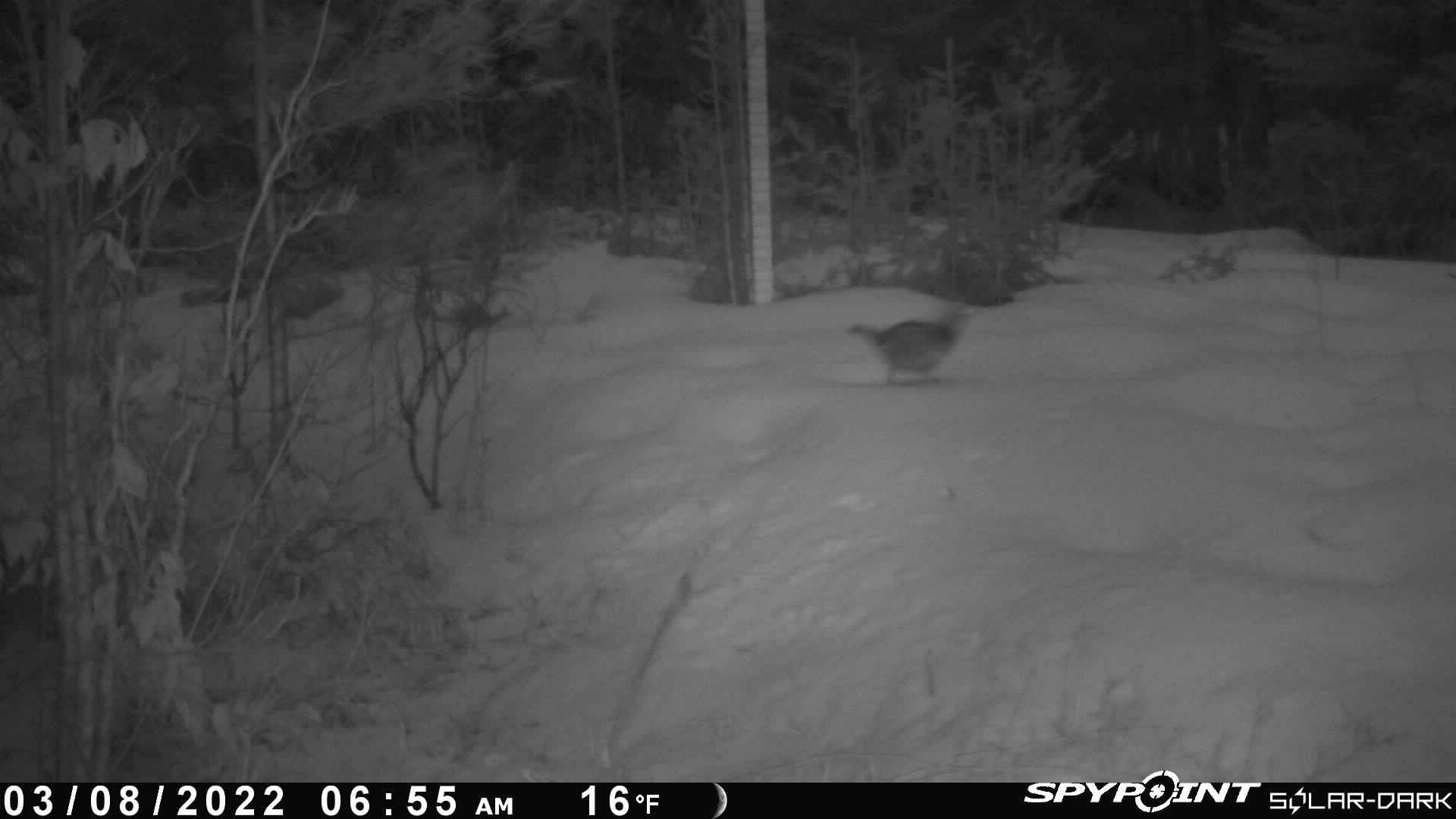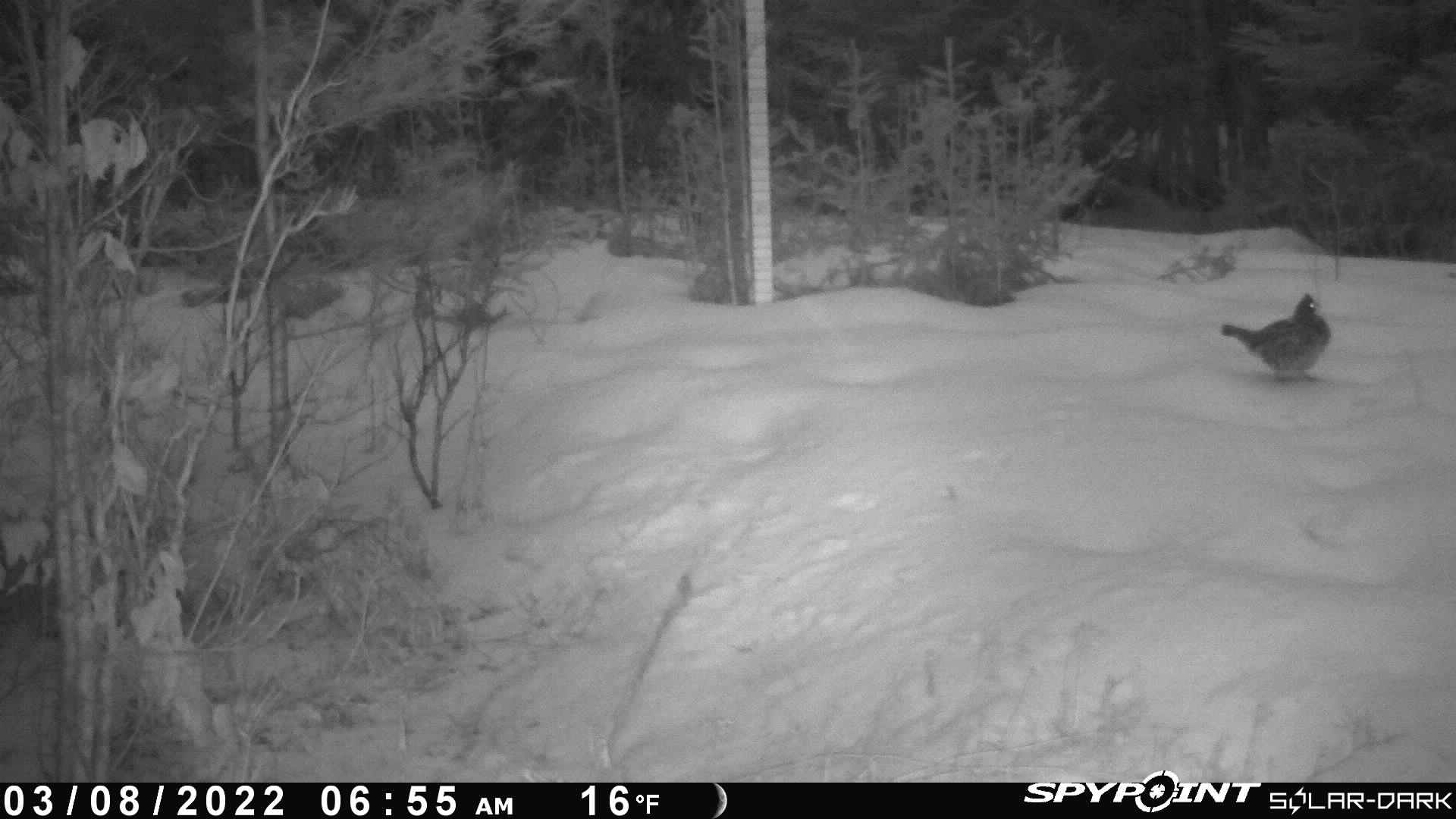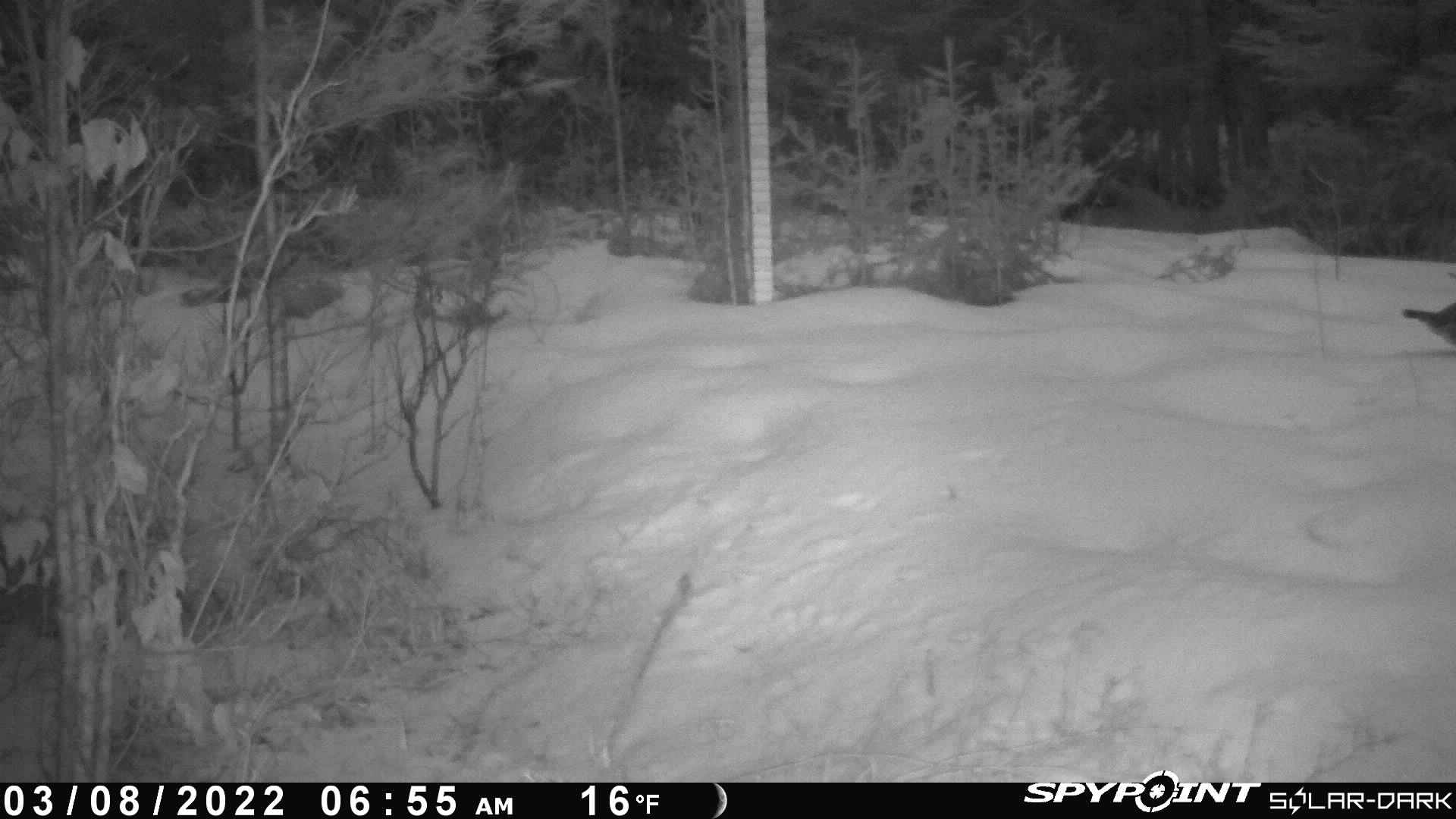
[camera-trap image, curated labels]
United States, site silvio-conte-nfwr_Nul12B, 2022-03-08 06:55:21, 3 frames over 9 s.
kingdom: Animalia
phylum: Chordata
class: Aves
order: Galliformes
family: Phasianidae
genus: Canachites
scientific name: Canachites canadensis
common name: spruce grouse